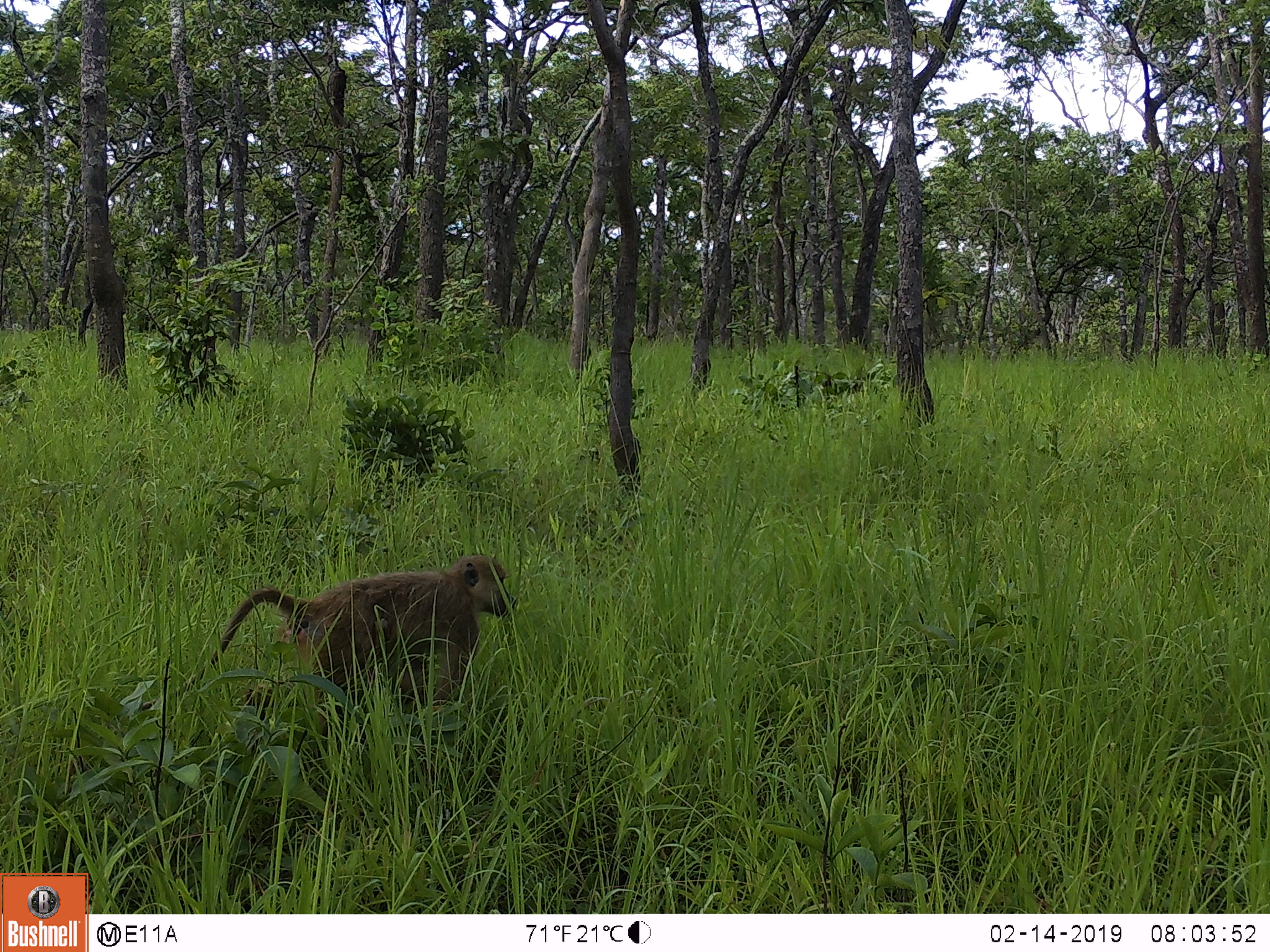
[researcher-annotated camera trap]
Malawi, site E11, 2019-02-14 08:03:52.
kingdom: Animalia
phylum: Chordata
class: Mammalia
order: Primates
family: Cercopithecidae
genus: Papio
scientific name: Papio cynocephalus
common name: yellow baboon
Yellow baboon (Papio cynocephalus), count 1.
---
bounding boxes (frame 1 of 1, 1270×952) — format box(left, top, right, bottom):
yellow baboon: box(217, 550, 512, 720)